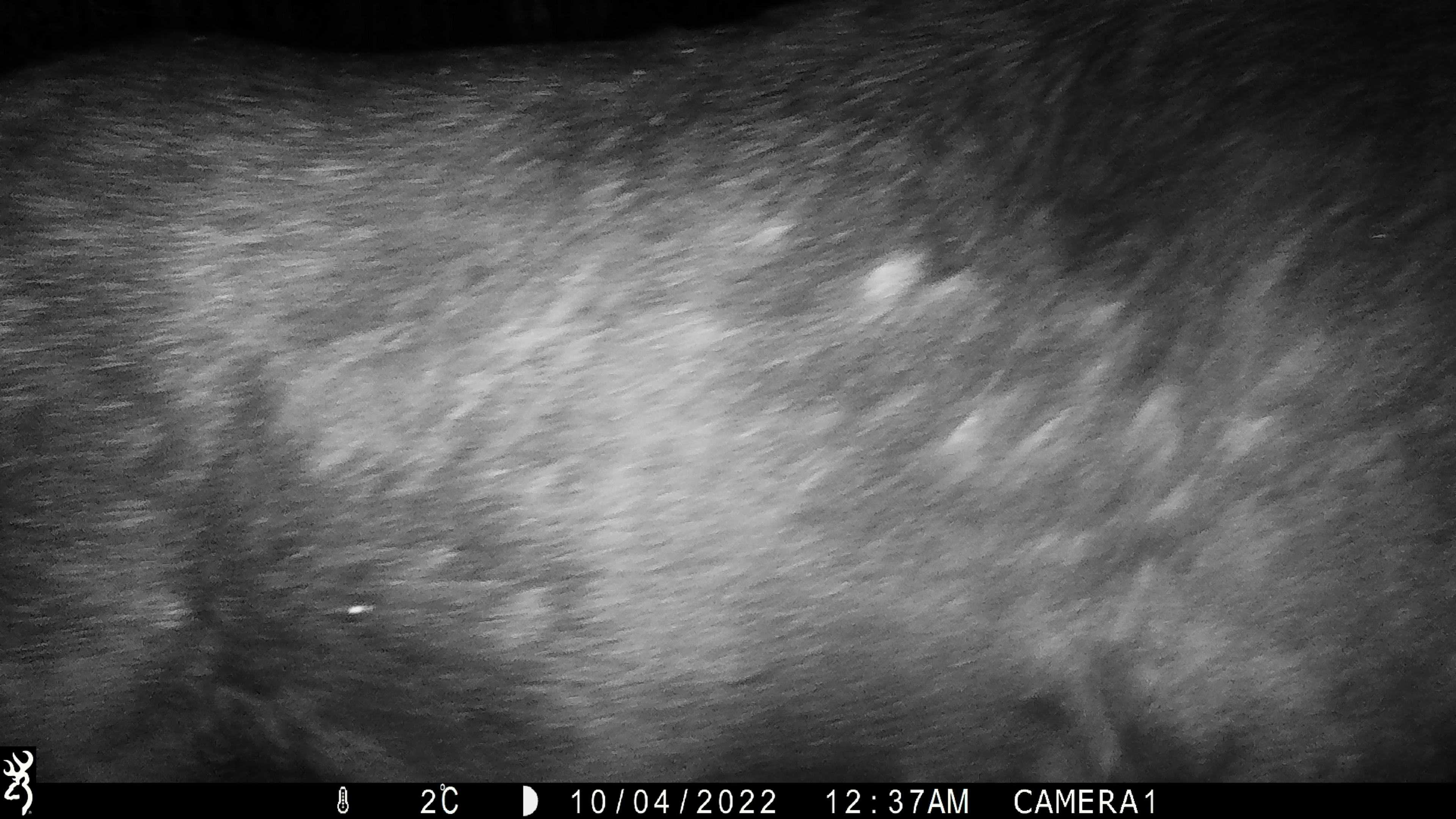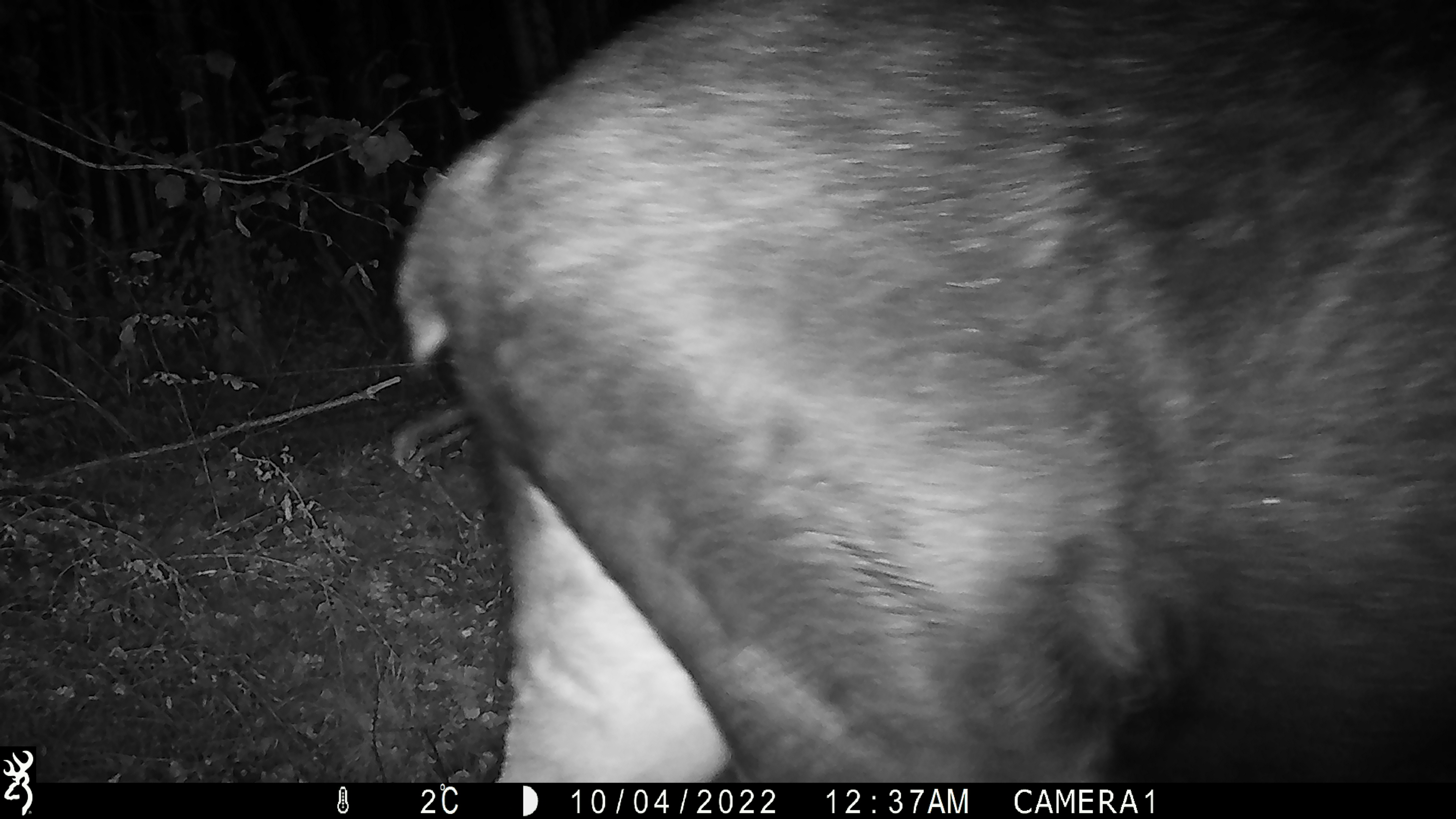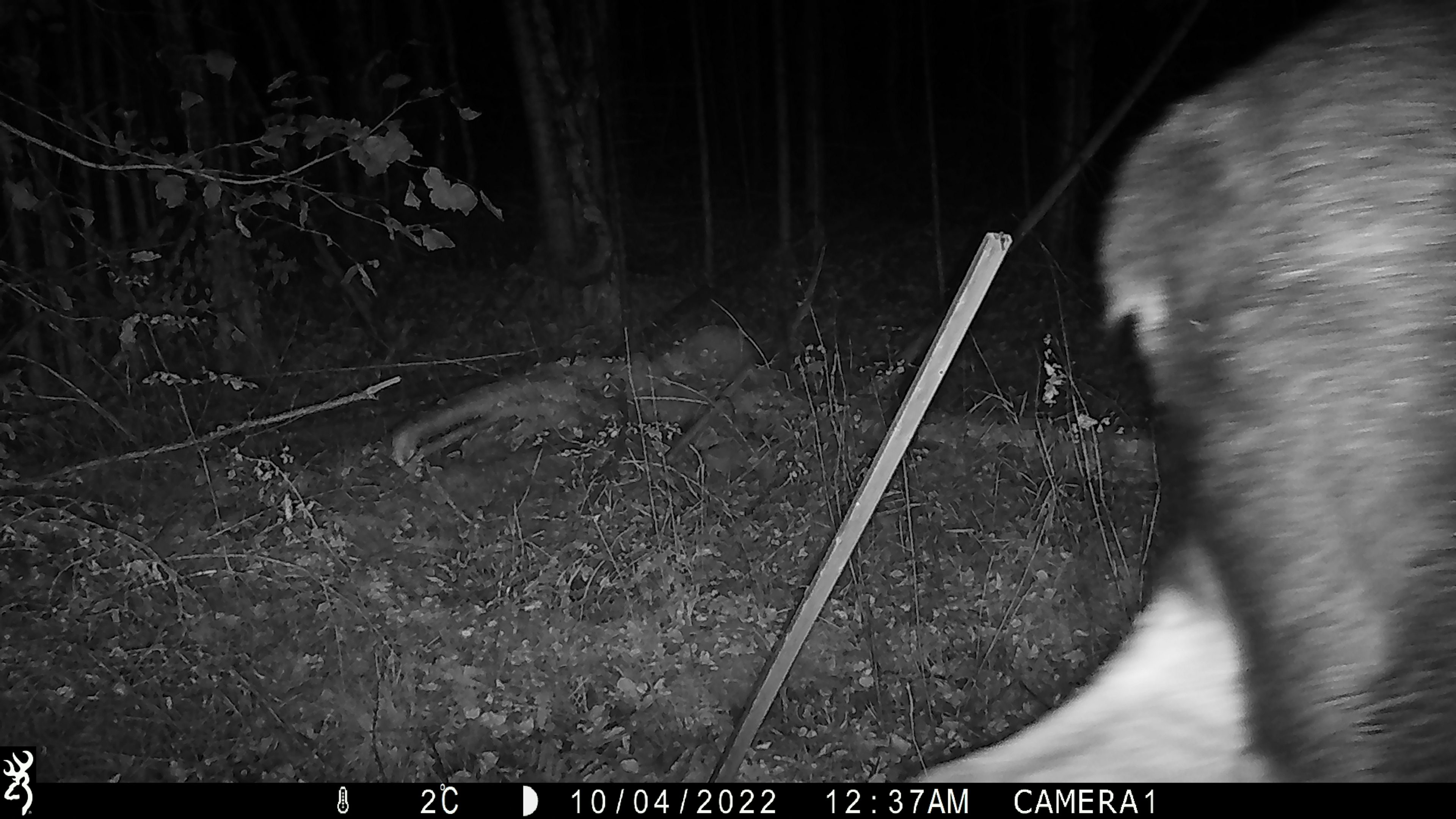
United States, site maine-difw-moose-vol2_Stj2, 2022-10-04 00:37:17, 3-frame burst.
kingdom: Animalia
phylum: Chordata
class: Mammalia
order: Artiodactyla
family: Cervidae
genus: Alces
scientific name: Alces alces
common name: moose